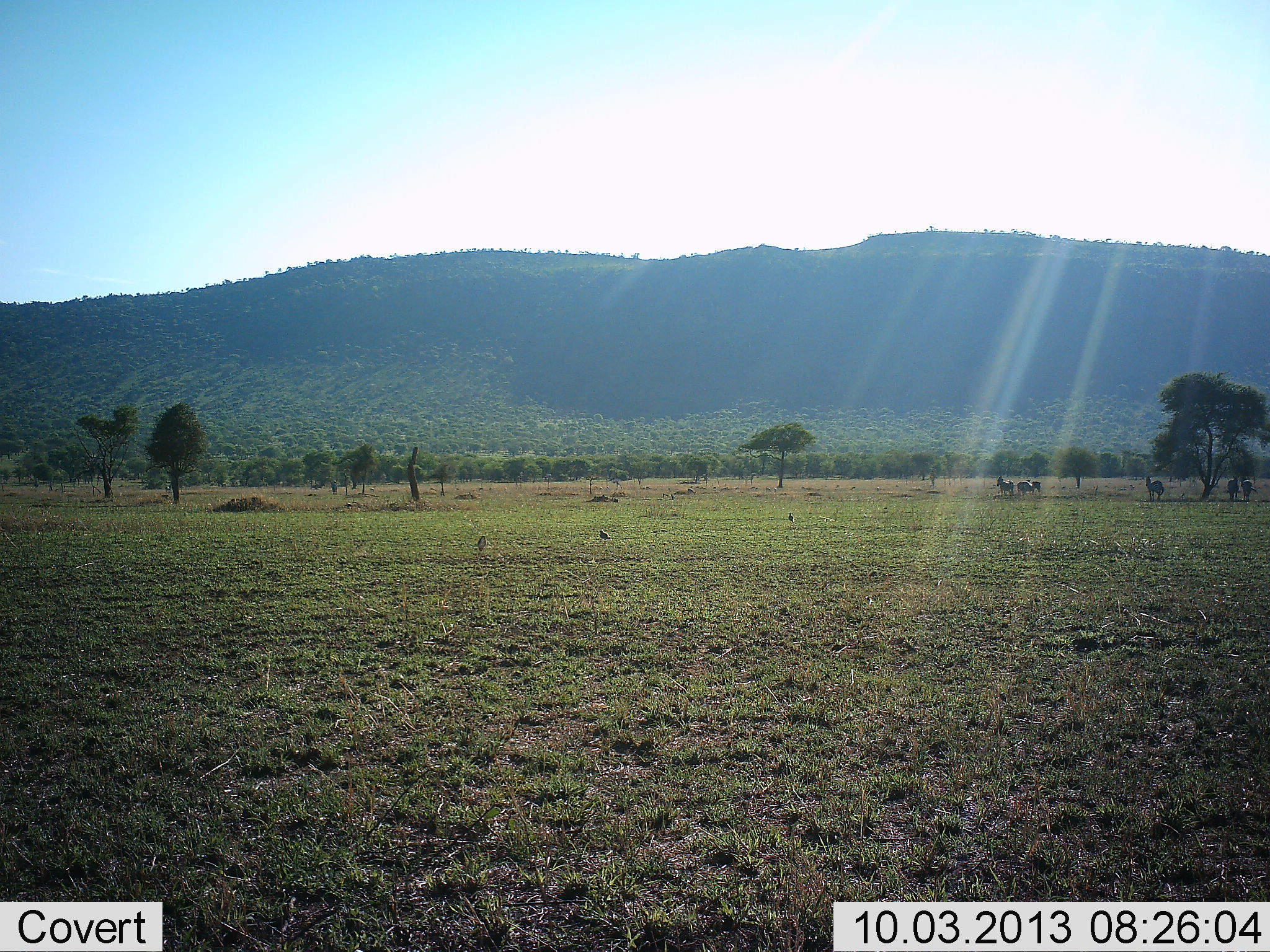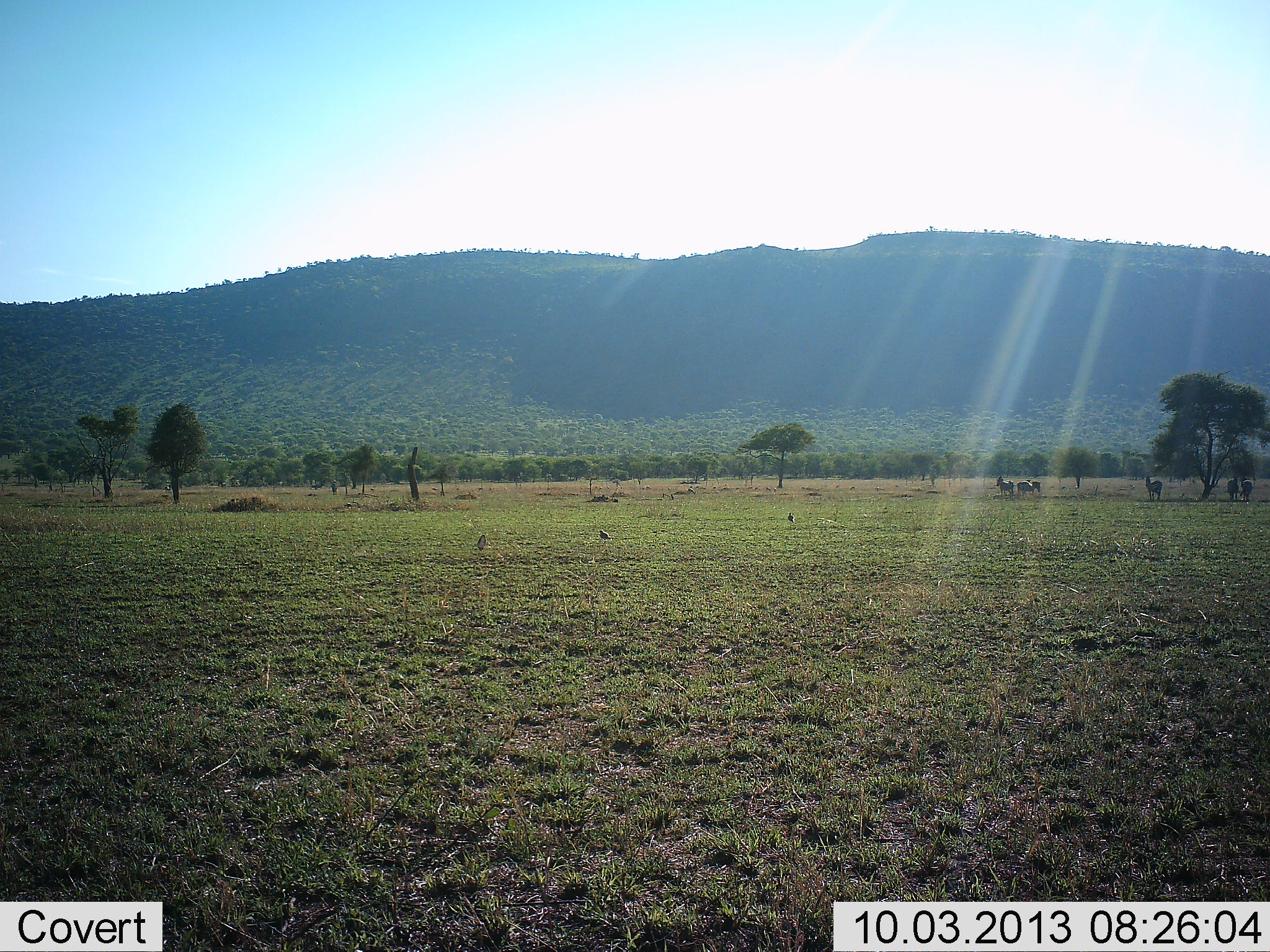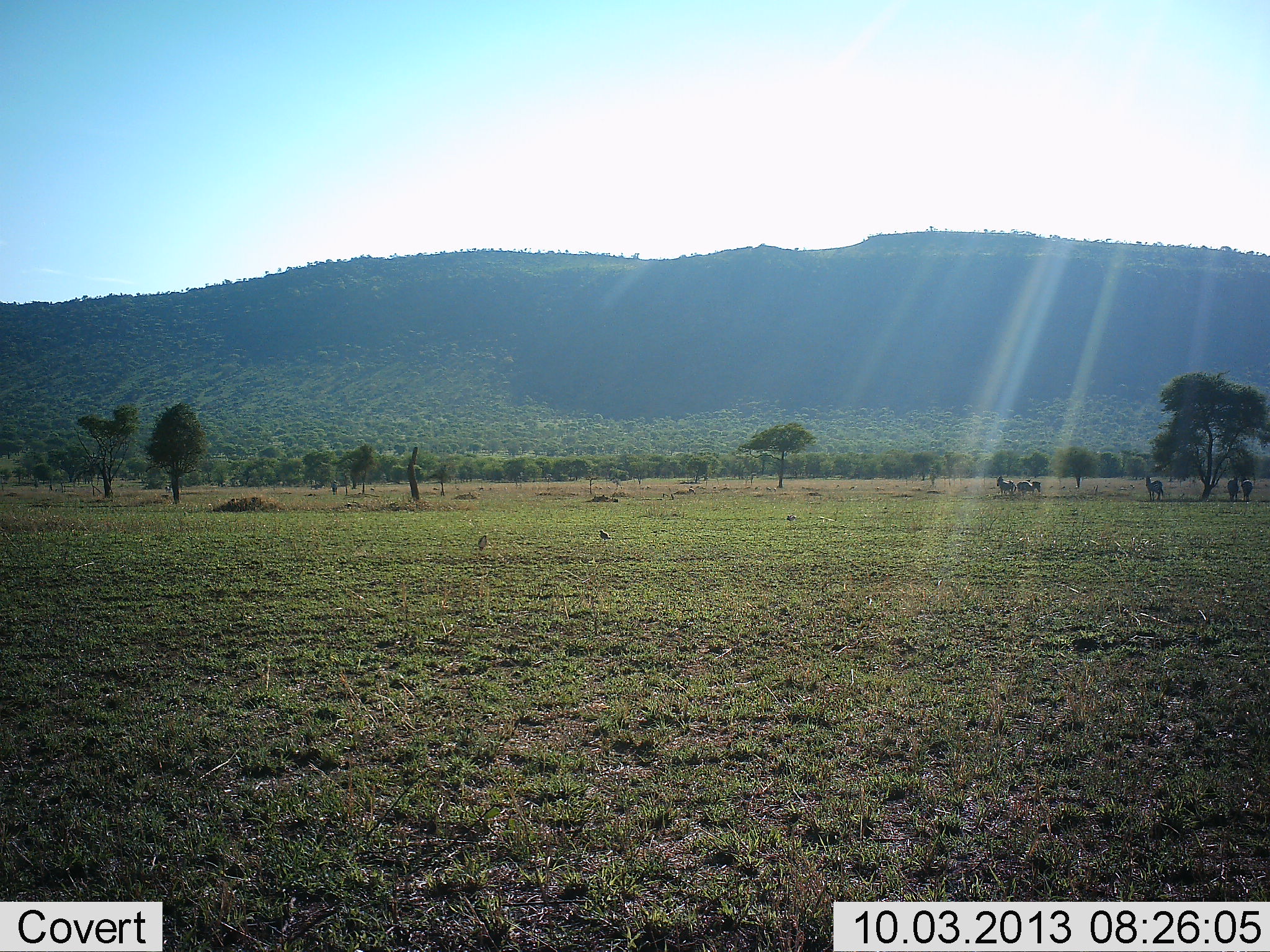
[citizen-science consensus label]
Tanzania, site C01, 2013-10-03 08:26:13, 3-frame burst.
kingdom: Animalia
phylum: Chordata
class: Mammalia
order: Perissodactyla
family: Equidae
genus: Equus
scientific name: Equus quagga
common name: plains zebra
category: zebra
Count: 6.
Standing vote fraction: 100%.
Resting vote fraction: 0%.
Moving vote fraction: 0%.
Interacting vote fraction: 0%.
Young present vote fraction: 0%.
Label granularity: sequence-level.